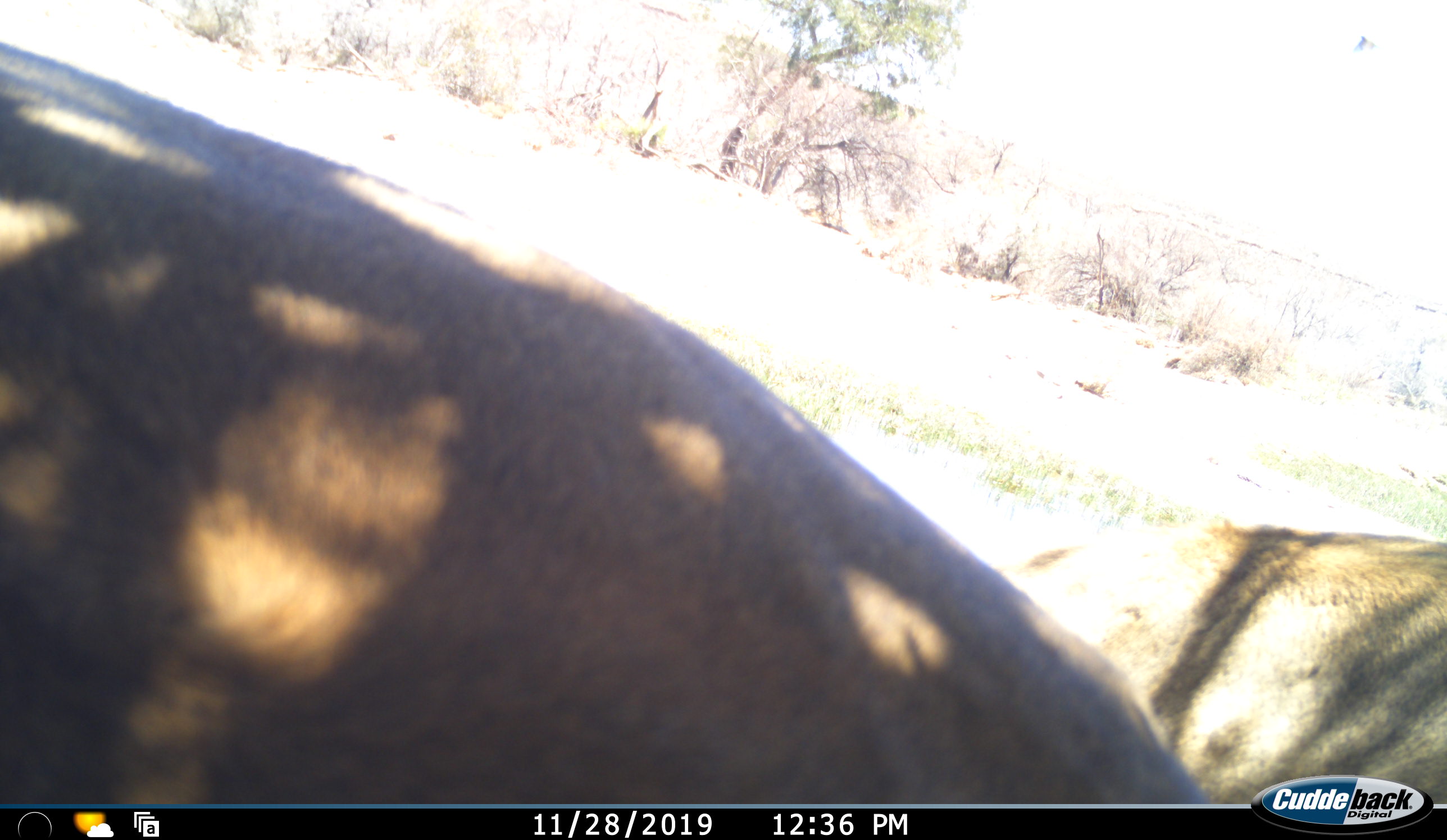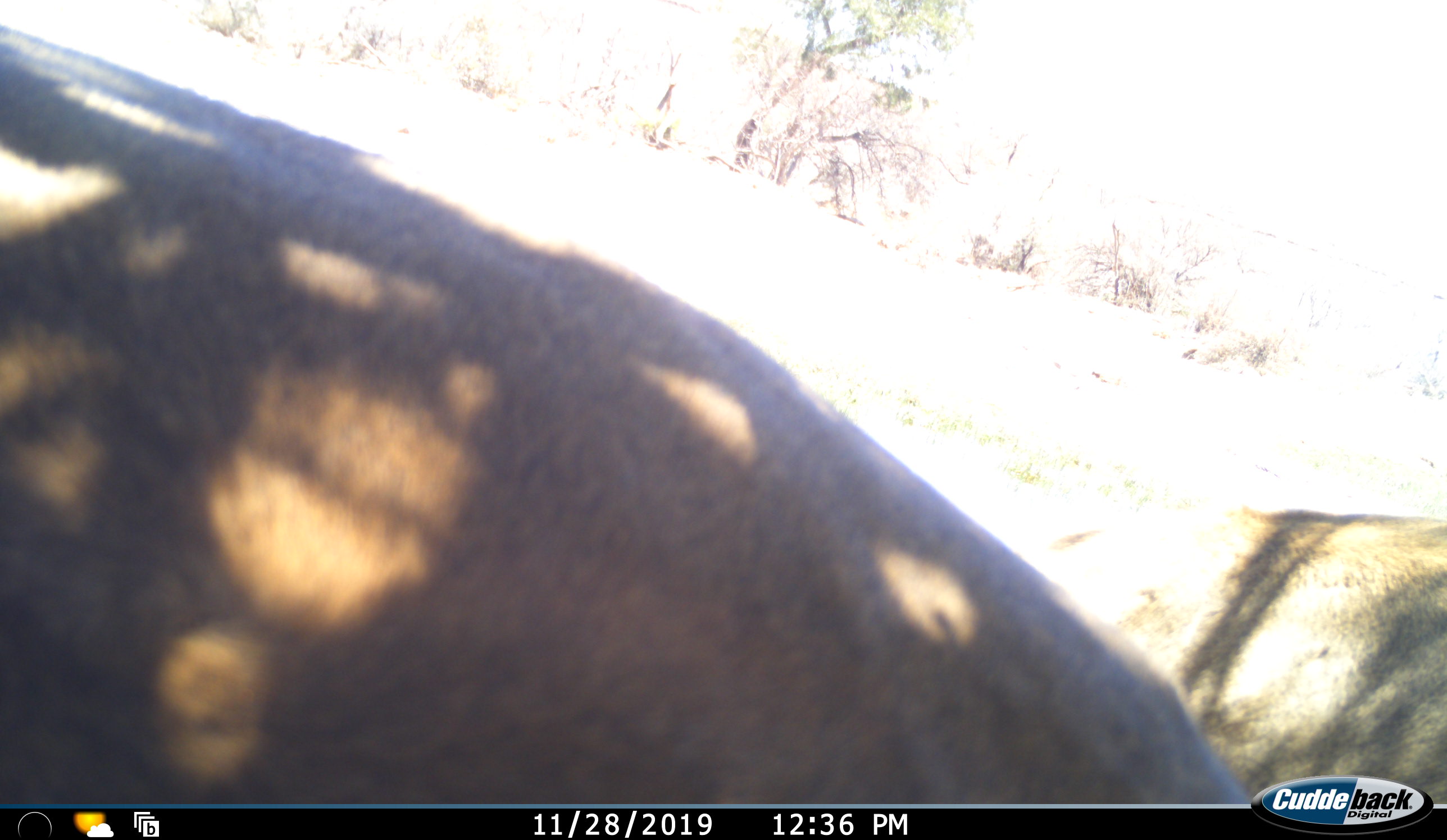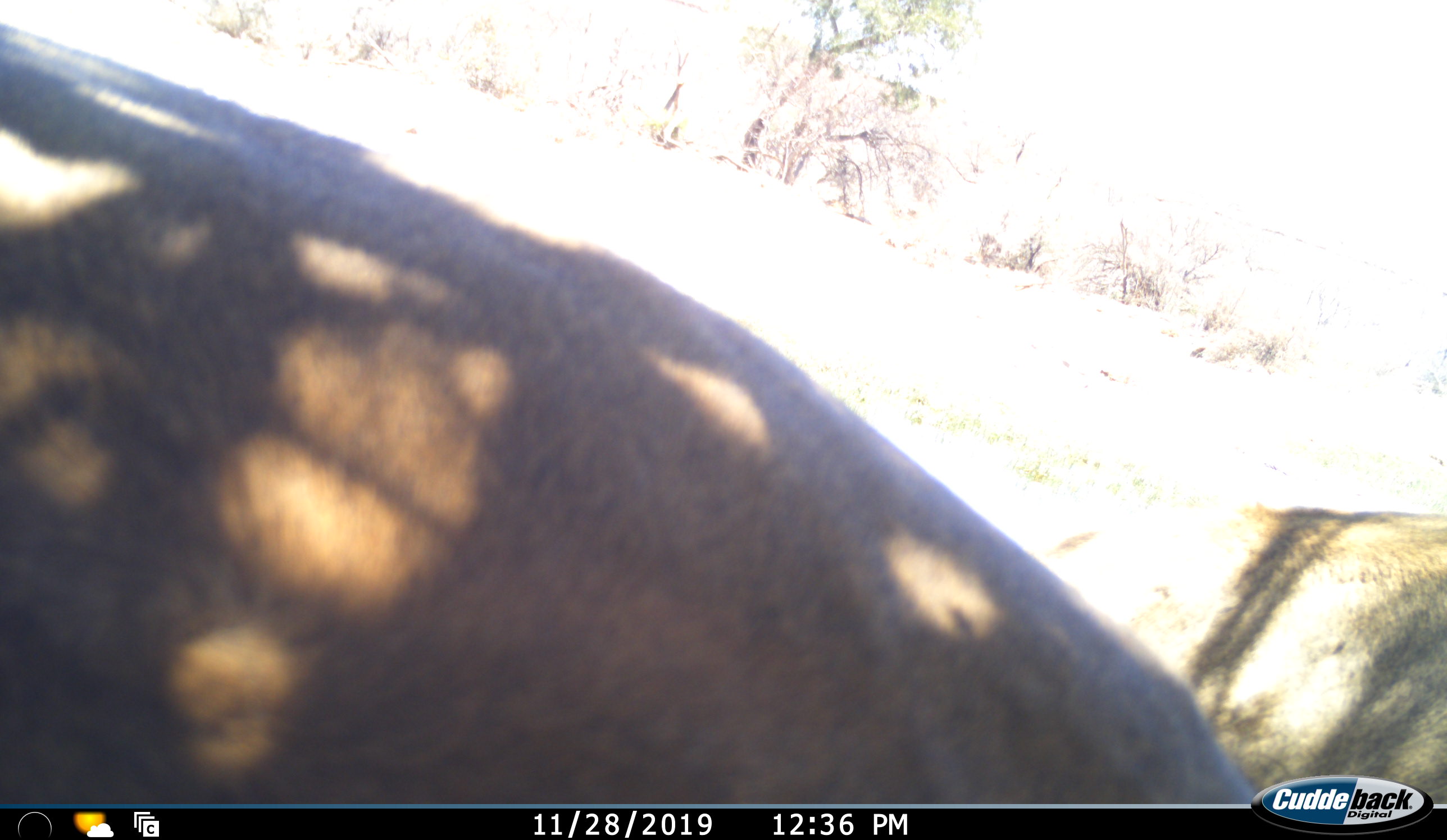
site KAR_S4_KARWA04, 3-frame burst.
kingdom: Animalia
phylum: Chordata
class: Mammalia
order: Artiodactyla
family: Bovidae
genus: Tragelaphus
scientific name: Tragelaphus oryx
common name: eland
Eland (Tragelaphus oryx), count 2. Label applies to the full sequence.